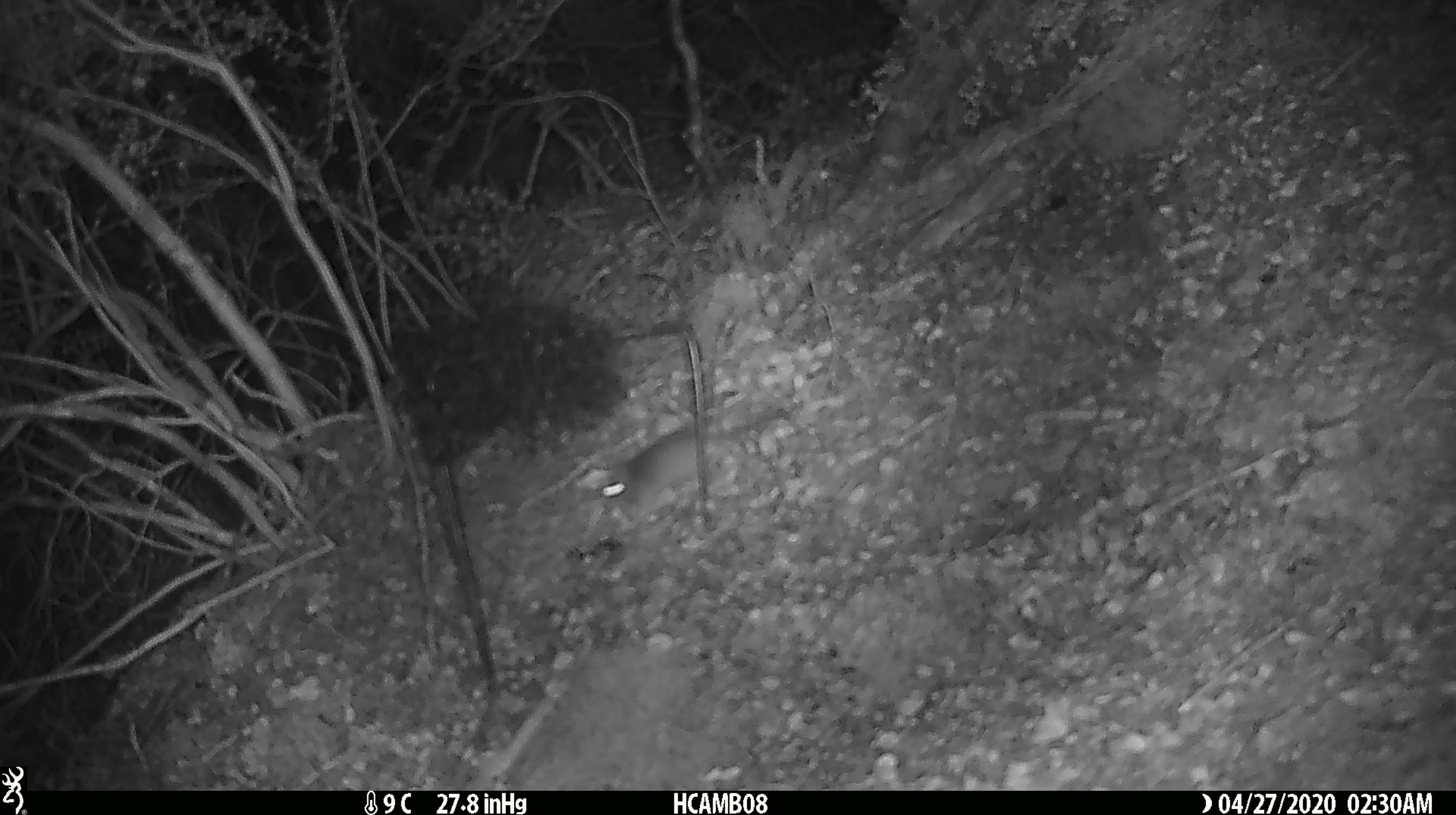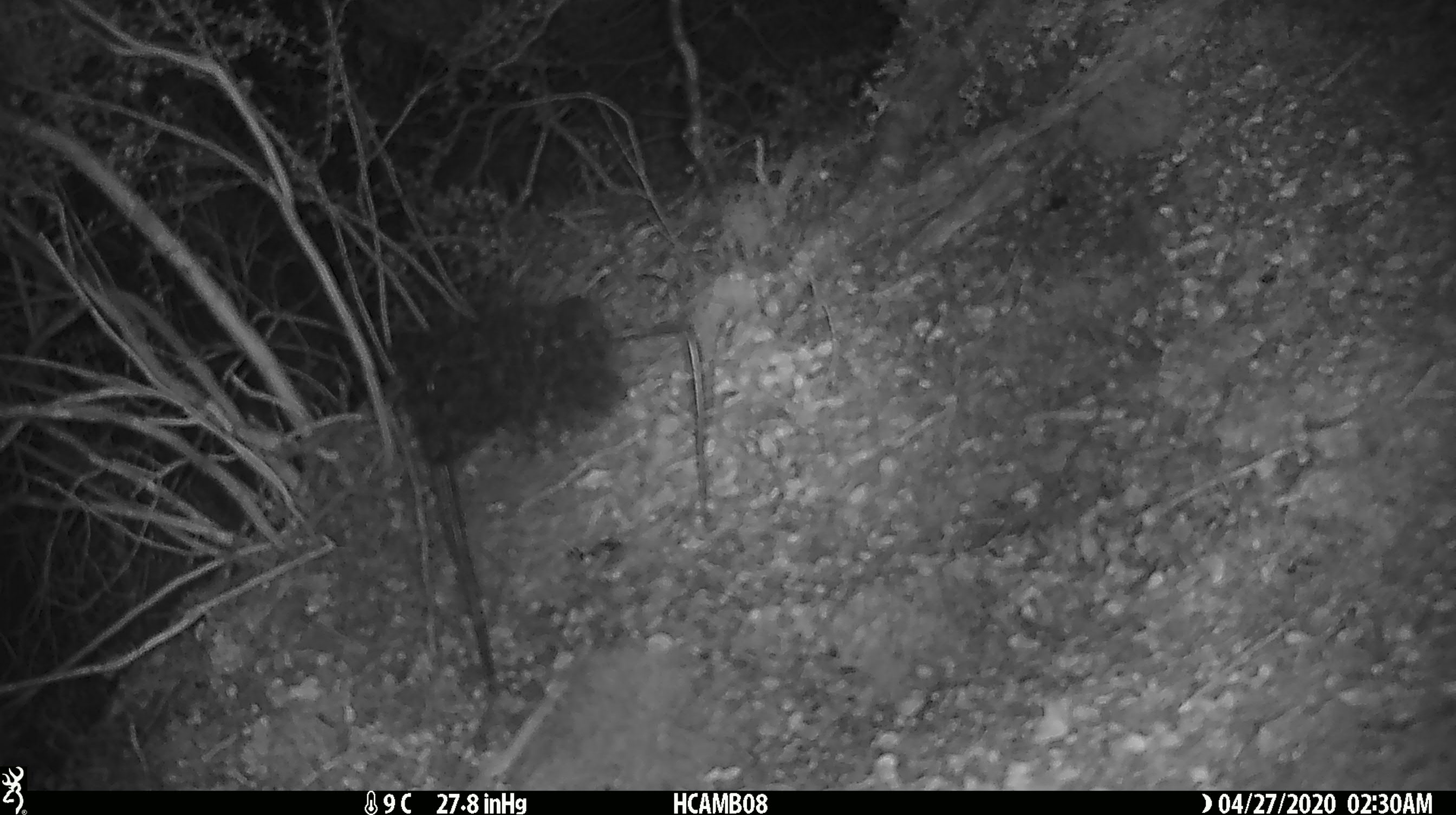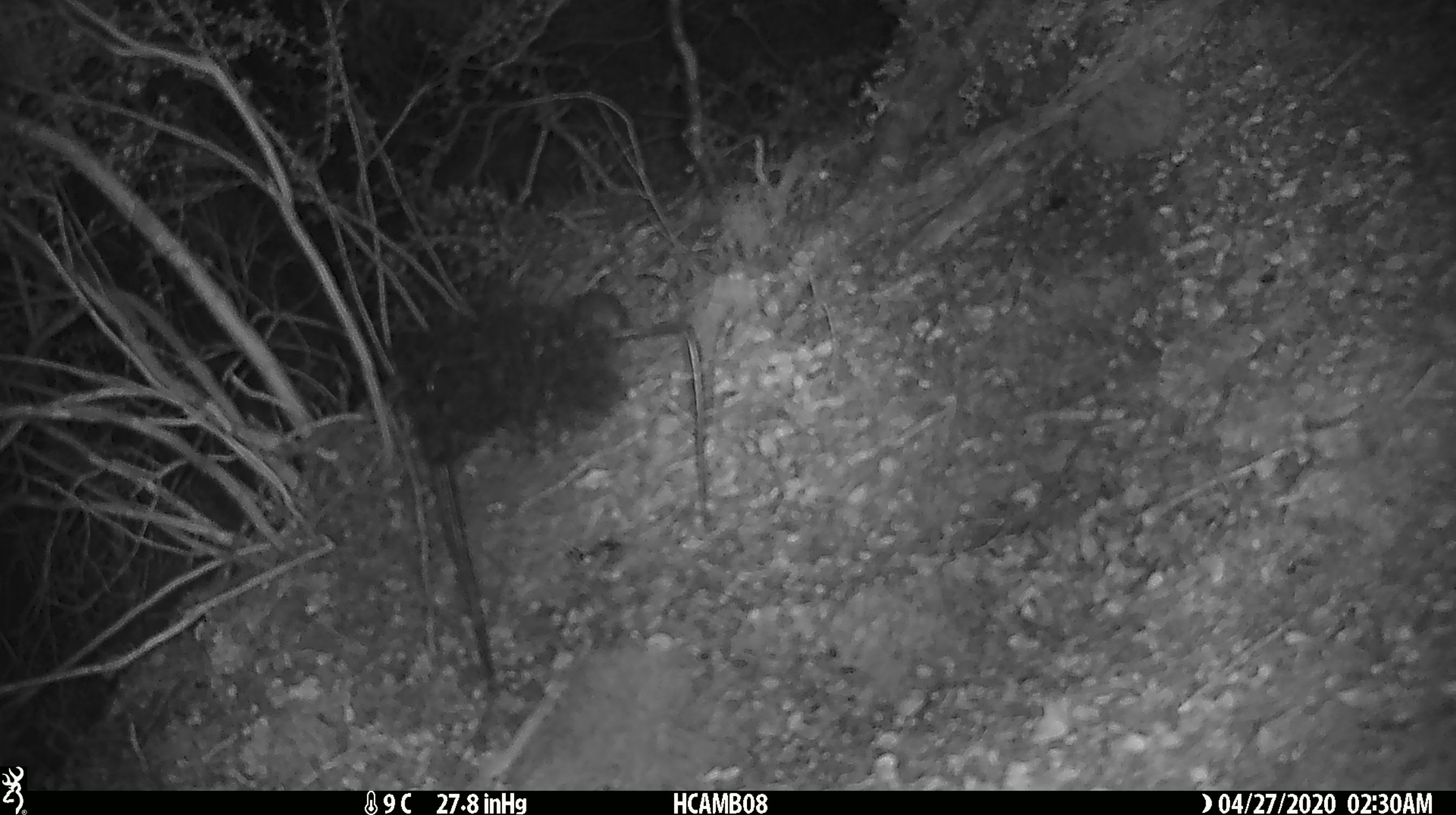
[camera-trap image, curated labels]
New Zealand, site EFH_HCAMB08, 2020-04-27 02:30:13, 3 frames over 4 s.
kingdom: Animalia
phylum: Chordata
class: Mammalia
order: Rodentia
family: Muridae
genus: Mus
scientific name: Mus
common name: mouse